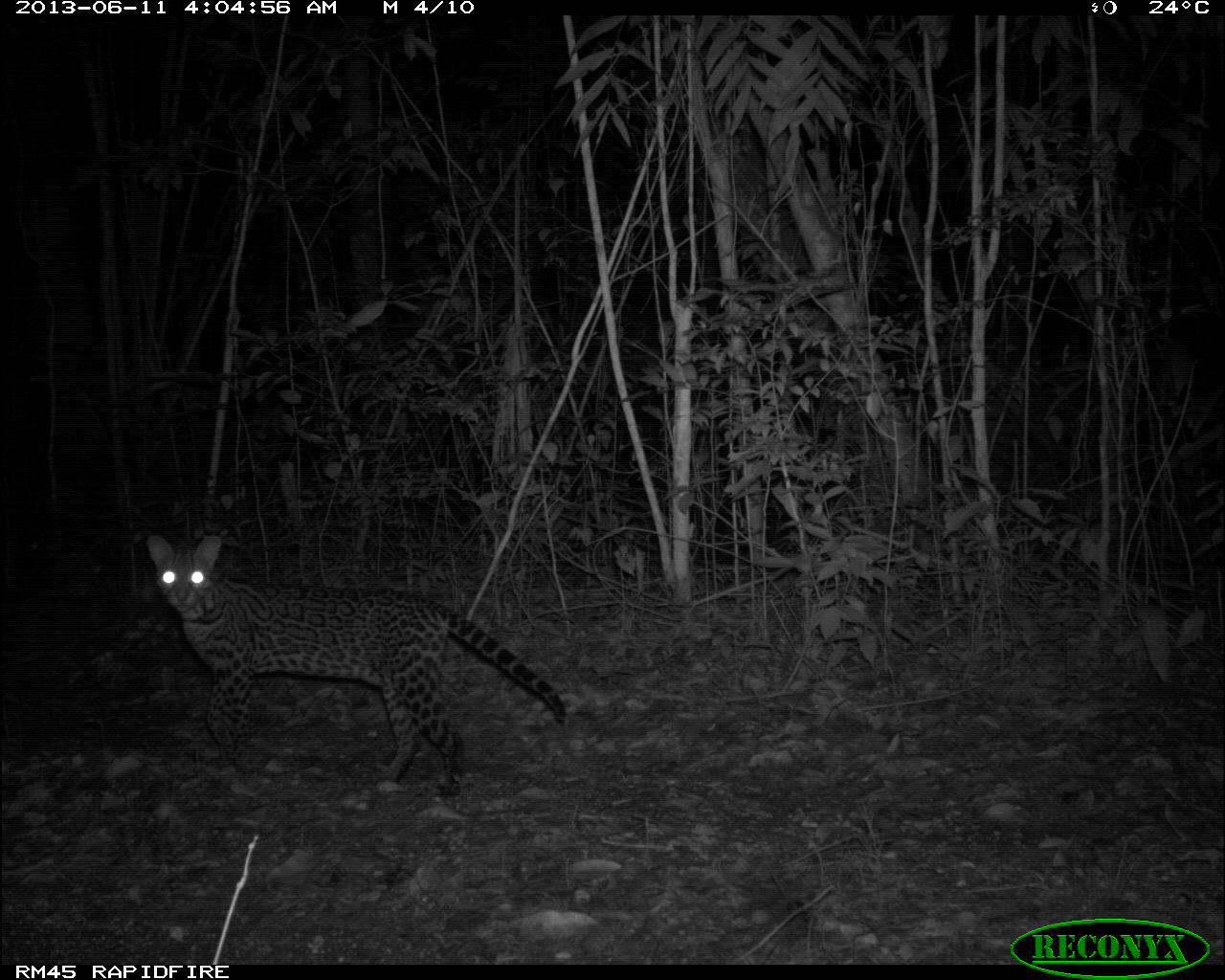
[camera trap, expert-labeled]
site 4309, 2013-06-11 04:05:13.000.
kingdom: Animalia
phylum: Chordata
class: Mammalia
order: Carnivora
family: Felidae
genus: Leopardus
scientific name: Leopardus pardalis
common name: ocelot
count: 1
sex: female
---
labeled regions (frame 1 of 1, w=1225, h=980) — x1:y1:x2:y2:
leopardus pardalis: 142:533:565:799